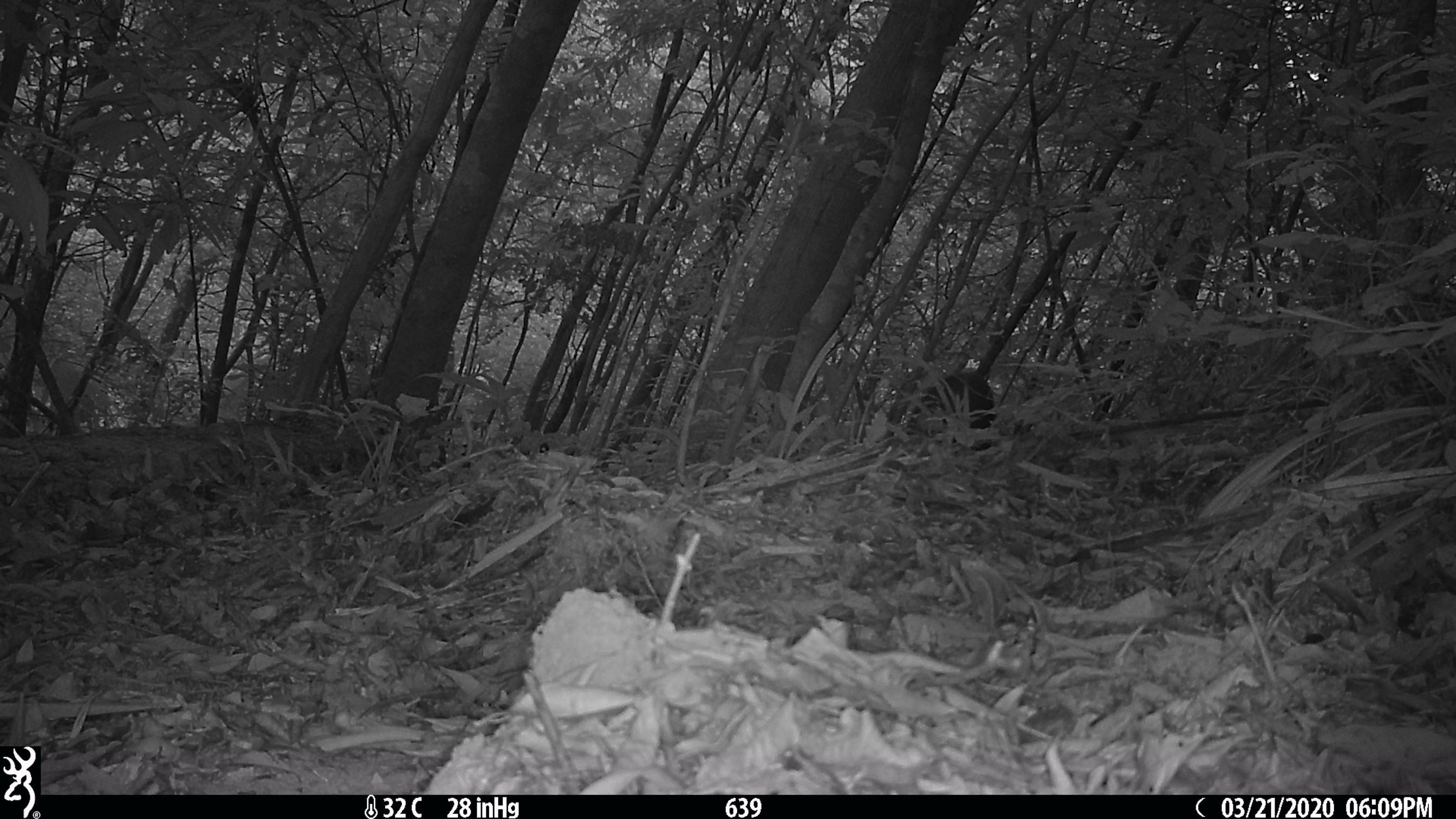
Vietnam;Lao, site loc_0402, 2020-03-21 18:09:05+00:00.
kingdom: Animalia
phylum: Chordata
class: Mammalia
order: Artiodactyla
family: Suidae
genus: Sus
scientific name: Sus scrofa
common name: eurasian wild pig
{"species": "eurasian wild pig (Sus scrofa)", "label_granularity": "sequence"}